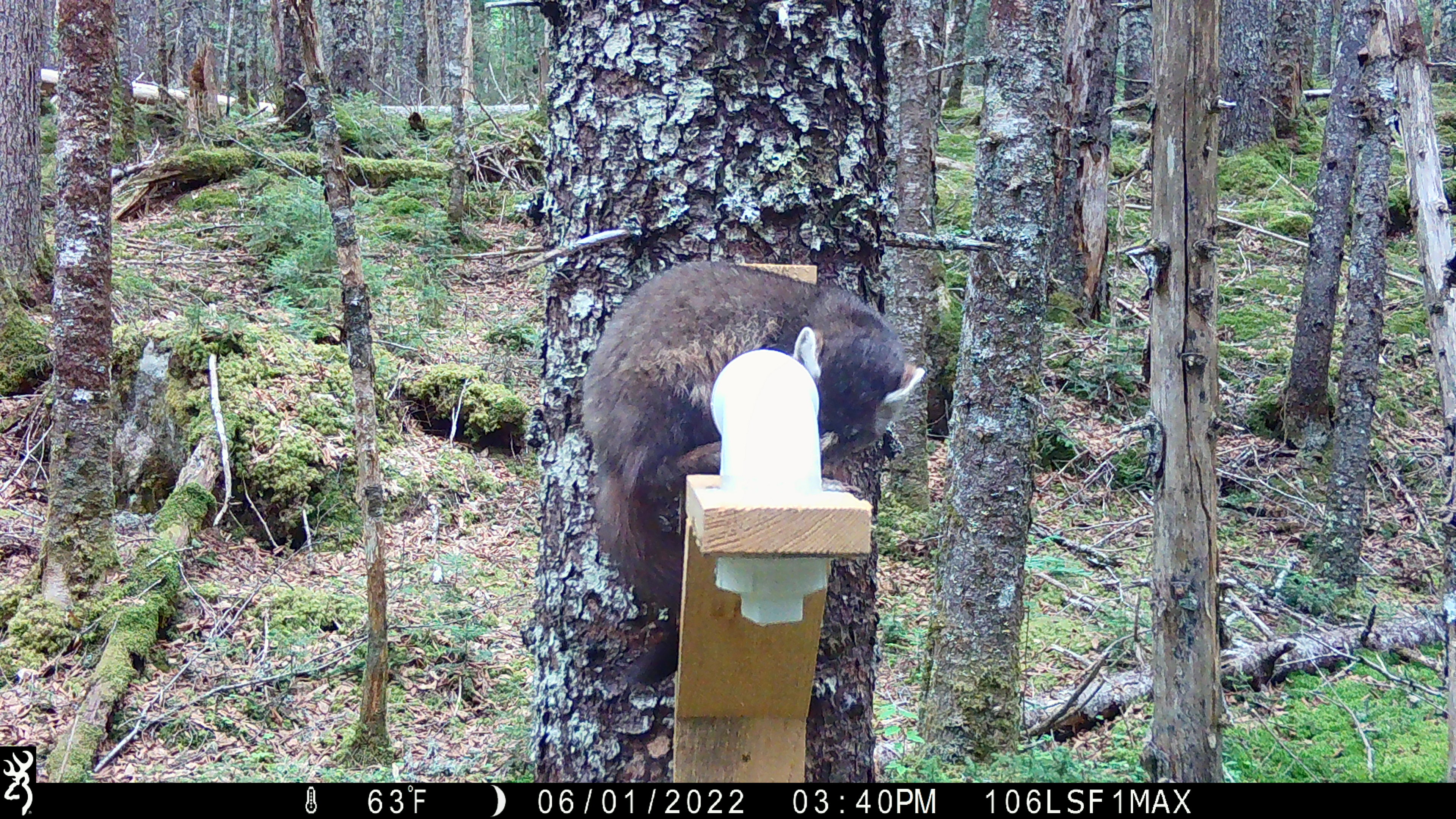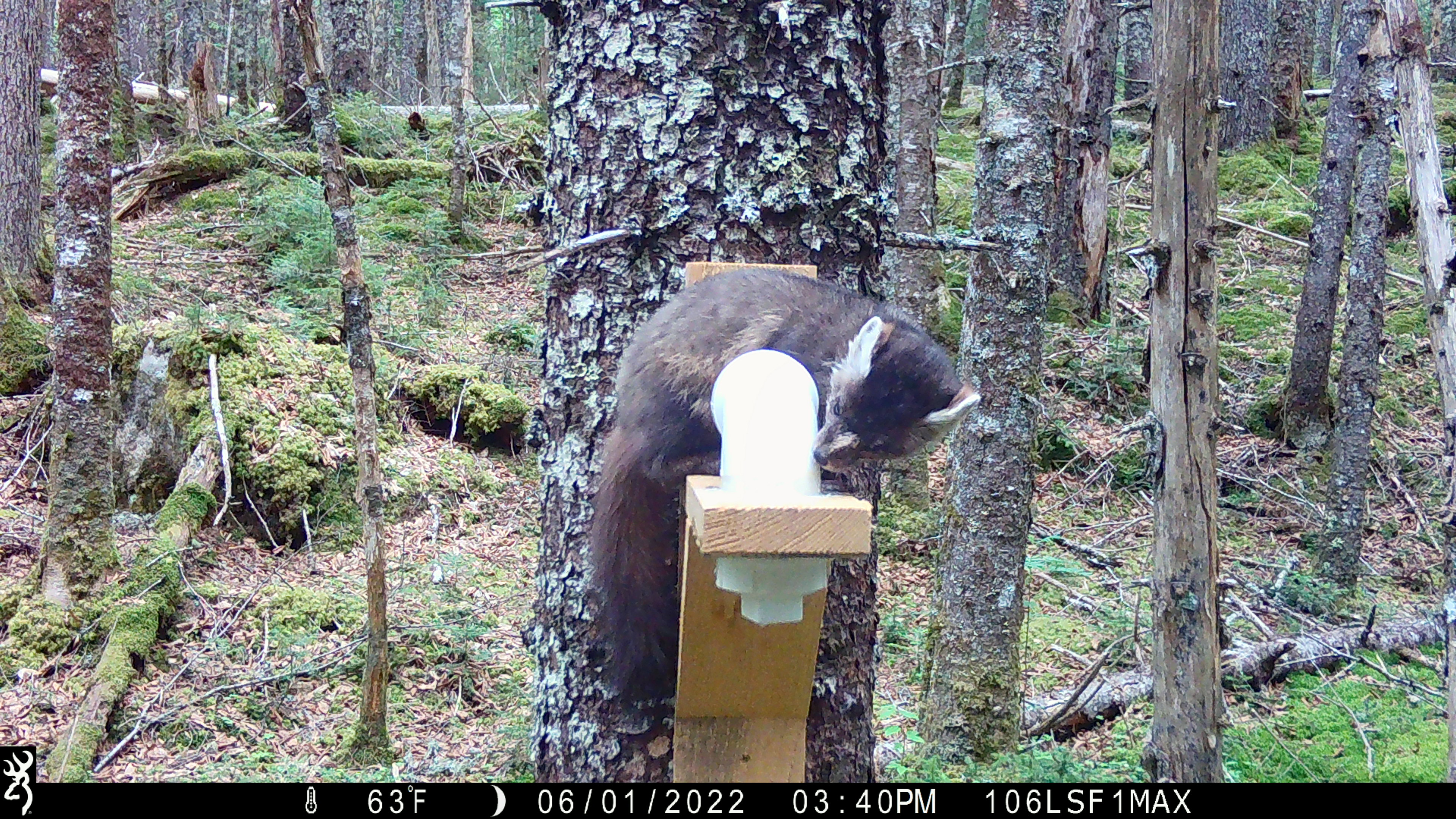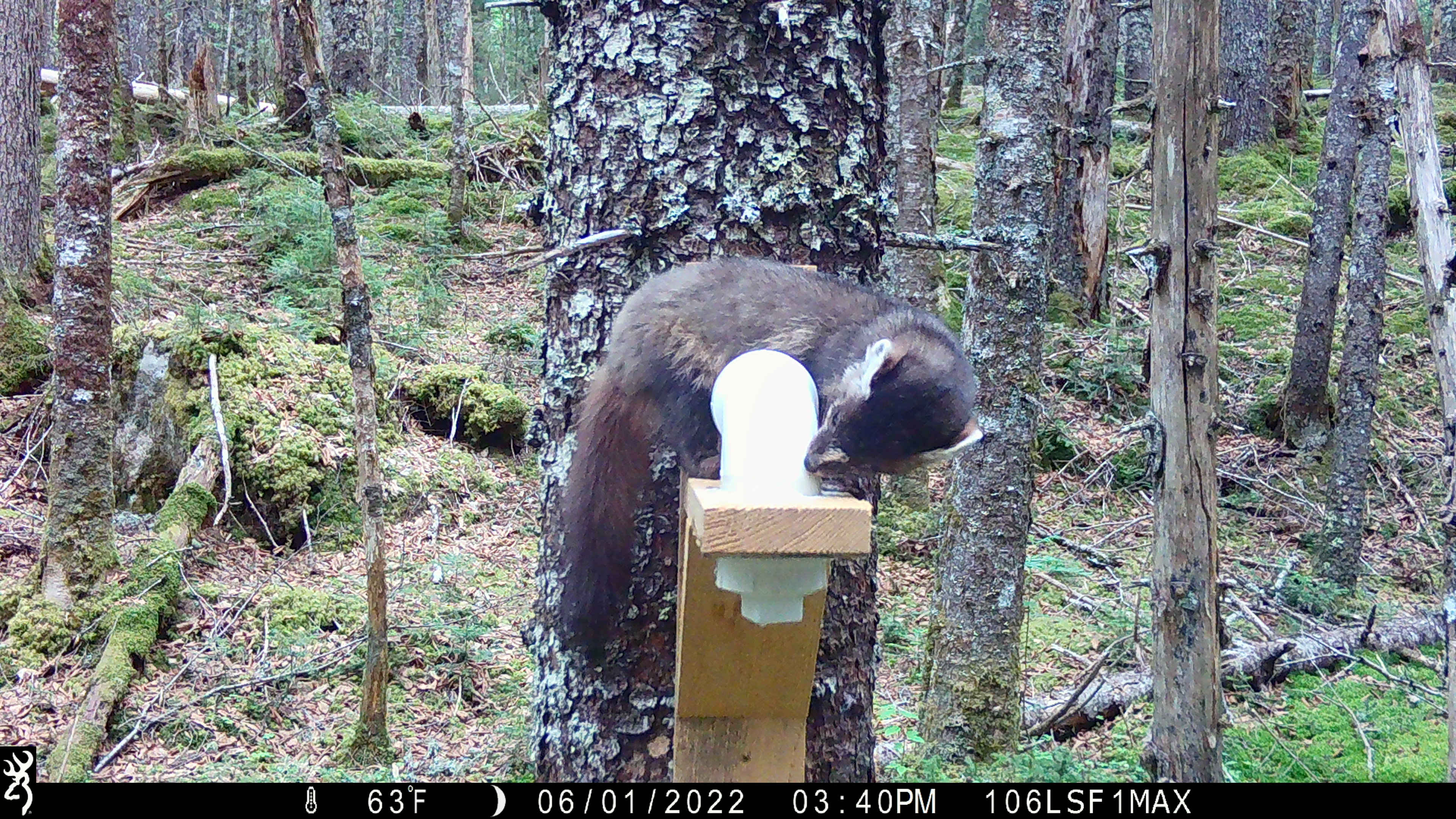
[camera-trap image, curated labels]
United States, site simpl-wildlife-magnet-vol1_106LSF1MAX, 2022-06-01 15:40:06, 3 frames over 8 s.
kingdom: Animalia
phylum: Chordata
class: Mammalia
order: Carnivora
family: Mustelidae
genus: Martes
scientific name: Martes americana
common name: american marten